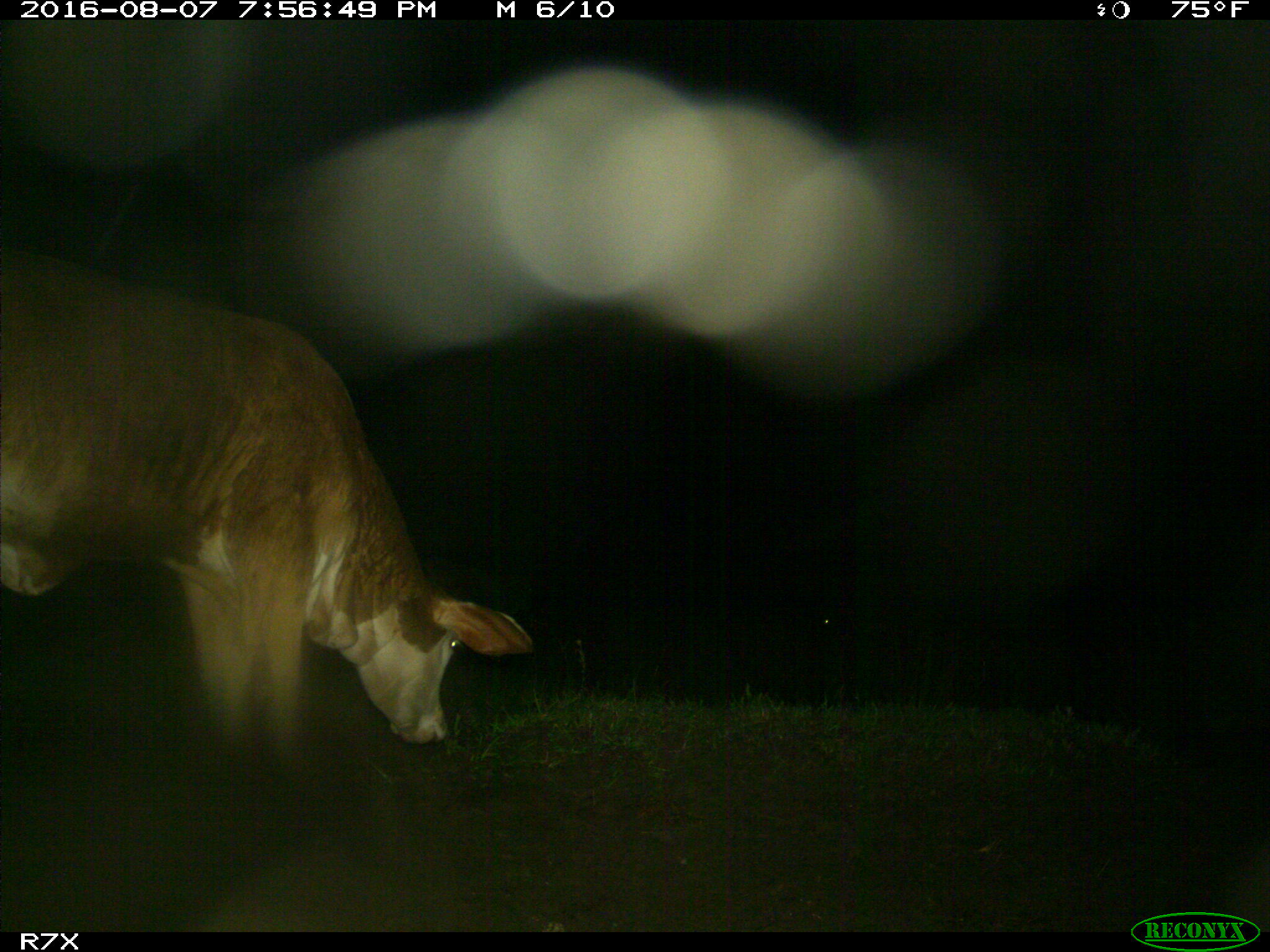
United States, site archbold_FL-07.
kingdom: Animalia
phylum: Chordata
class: Mammalia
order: Artiodactyla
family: Bovidae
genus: Bos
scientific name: Bos taurus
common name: domestic cow